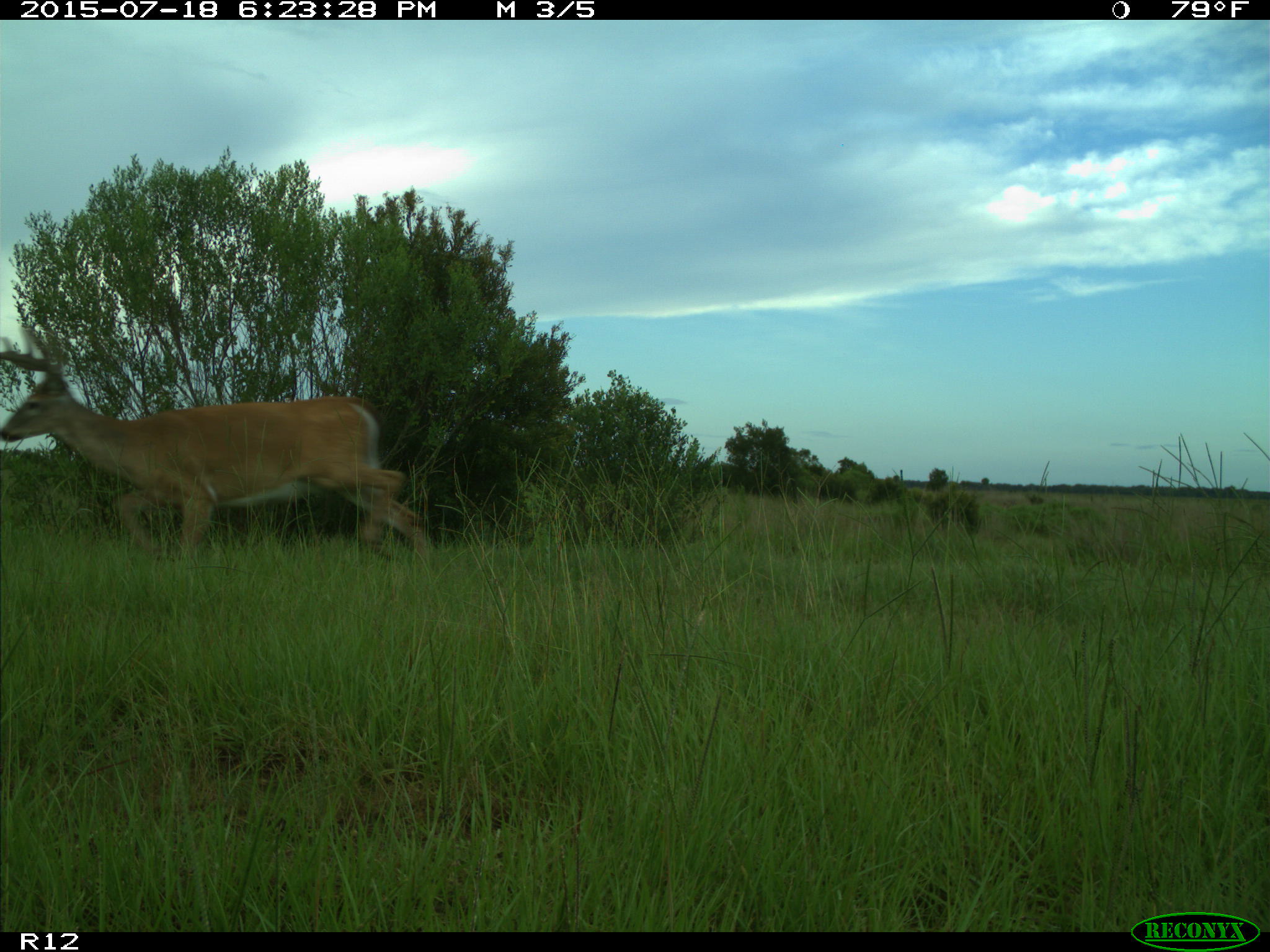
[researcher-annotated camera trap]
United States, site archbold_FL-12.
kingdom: Animalia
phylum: Chordata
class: Mammalia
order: Artiodactyla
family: Cervidae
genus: Odocoileus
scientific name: Odocoileus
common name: deer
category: unidentified deer